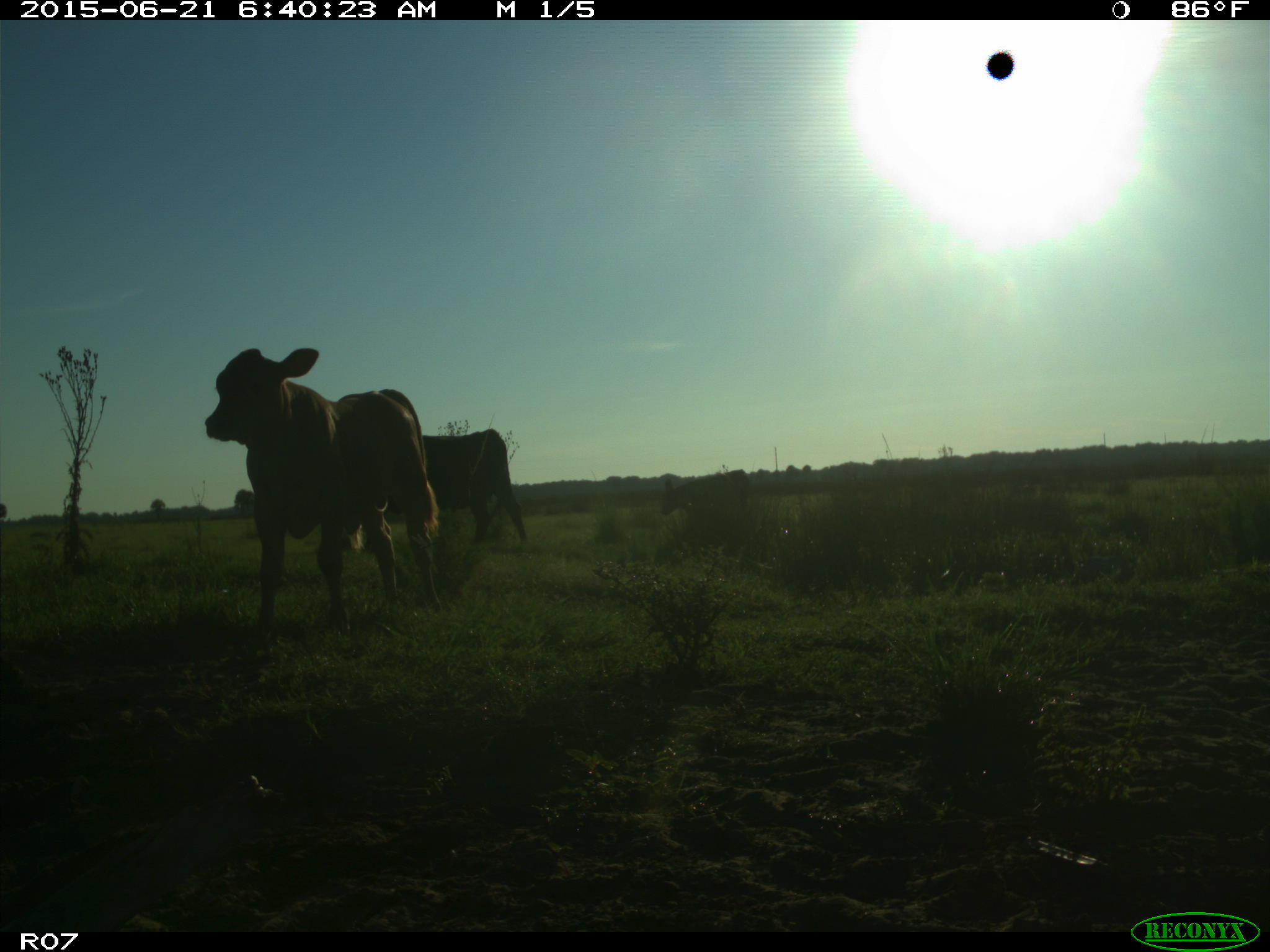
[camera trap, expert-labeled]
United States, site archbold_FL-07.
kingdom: Animalia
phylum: Chordata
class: Mammalia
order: Artiodactyla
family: Bovidae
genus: Bos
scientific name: Bos taurus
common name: domestic cow